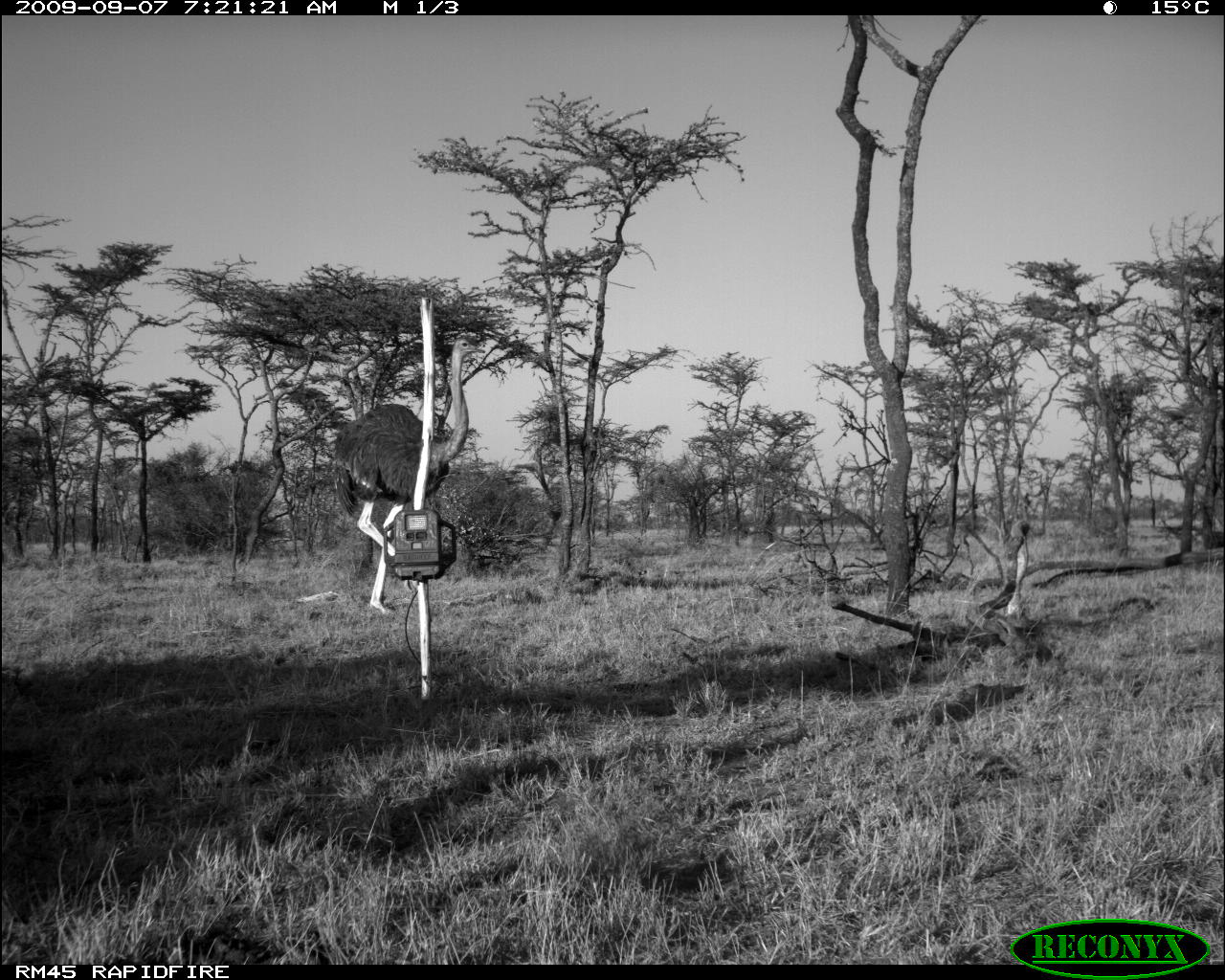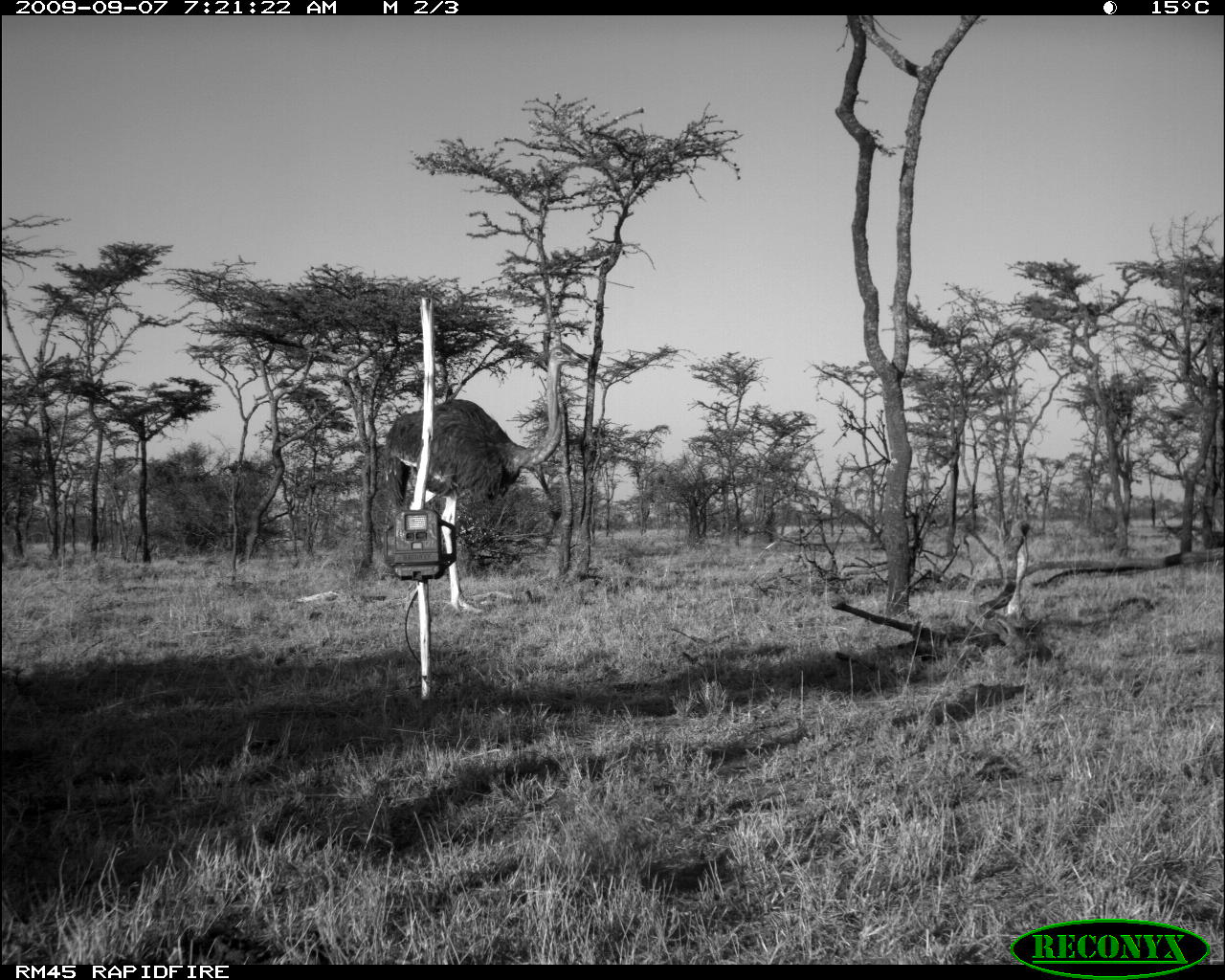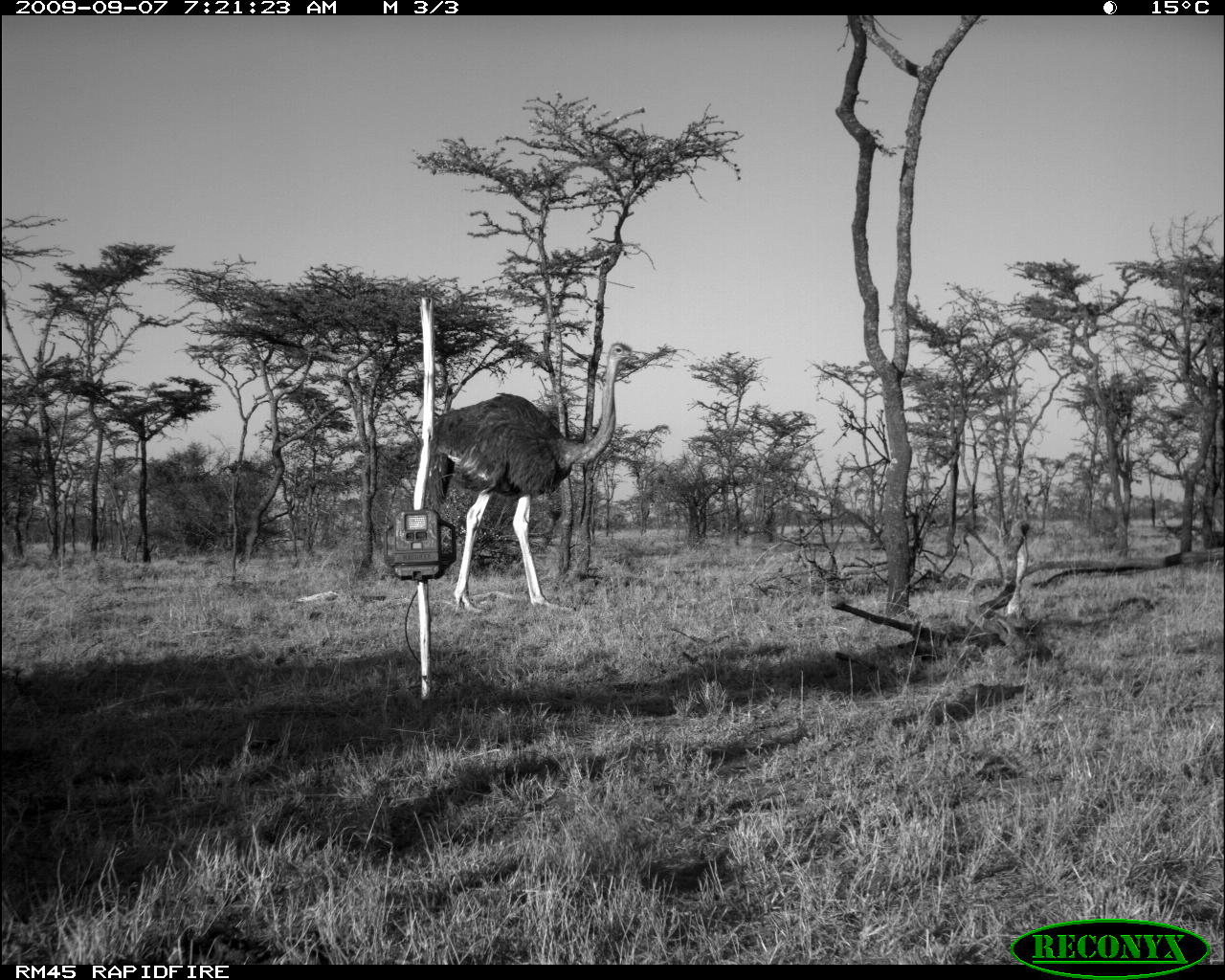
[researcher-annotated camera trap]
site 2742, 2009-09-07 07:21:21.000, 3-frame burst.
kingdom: Animalia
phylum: Chordata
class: Aves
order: Struthioniformes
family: Struthionidae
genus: Struthio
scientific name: Struthio camelus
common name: common ostrich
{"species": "Struthio camelus (common ostrich)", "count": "1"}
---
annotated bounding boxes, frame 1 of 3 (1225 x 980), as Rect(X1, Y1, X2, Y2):
struthio camelus: Rect(326, 334, 484, 612)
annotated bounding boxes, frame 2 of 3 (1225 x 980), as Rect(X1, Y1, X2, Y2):
struthio camelus: Rect(375, 339, 590, 611)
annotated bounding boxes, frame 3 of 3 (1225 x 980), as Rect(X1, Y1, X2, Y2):
struthio camelus: Rect(424, 340, 645, 611)